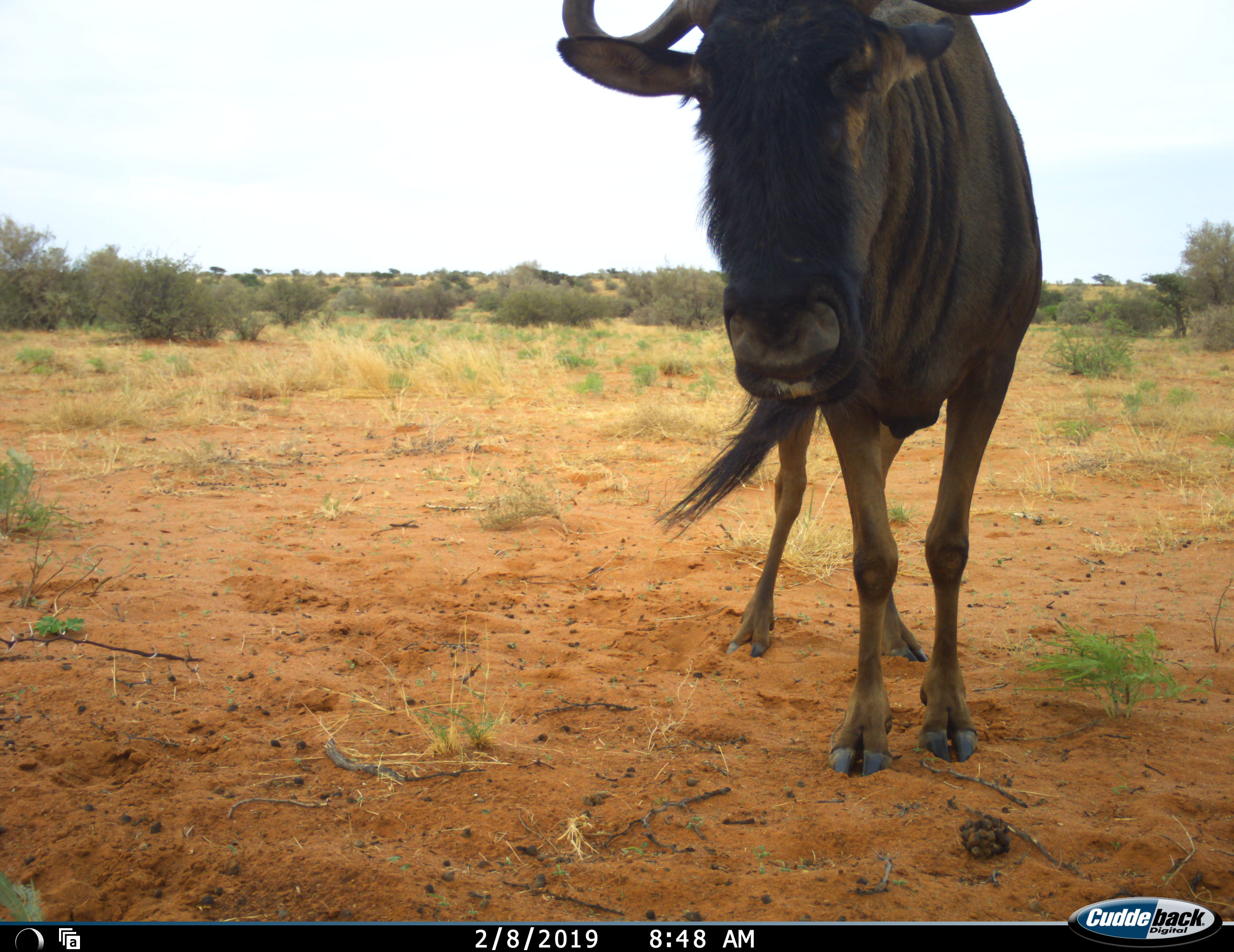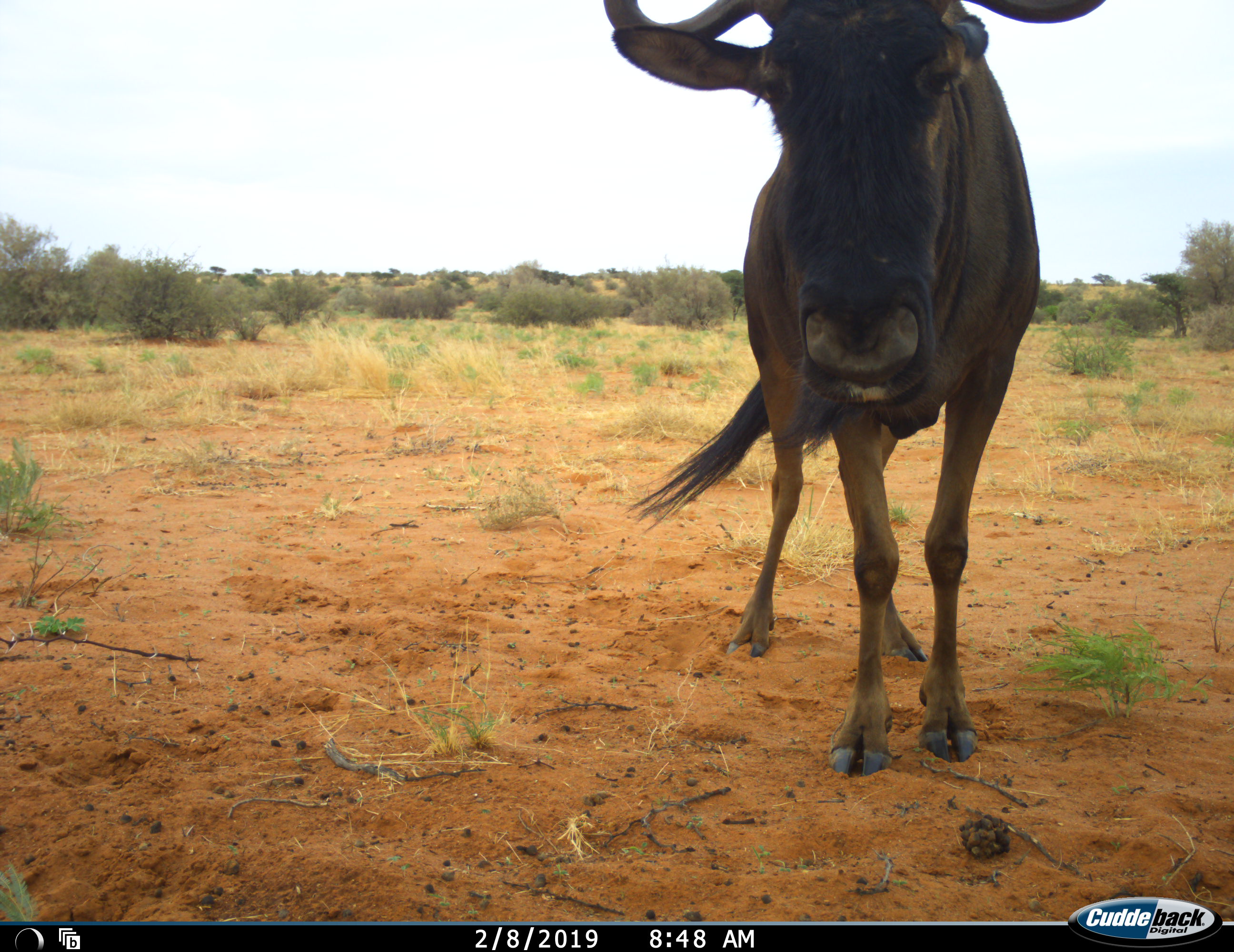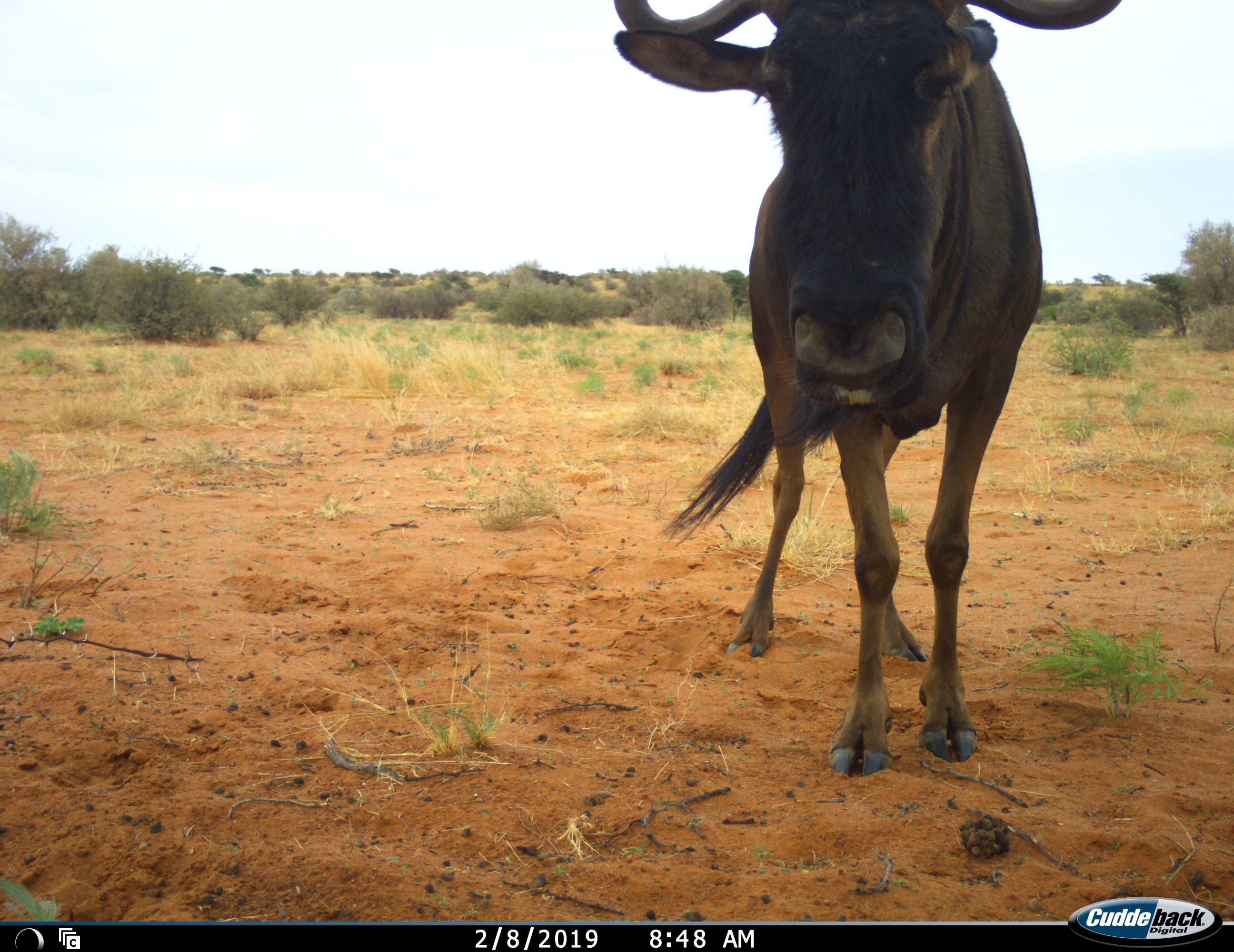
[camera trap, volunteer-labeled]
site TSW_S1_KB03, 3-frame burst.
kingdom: Animalia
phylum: Chordata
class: Mammalia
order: Artiodactyla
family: Bovidae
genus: Connochaetes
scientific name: Connochaetes taurinus taurinus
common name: blue wildebeest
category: wildebeestblue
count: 1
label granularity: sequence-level